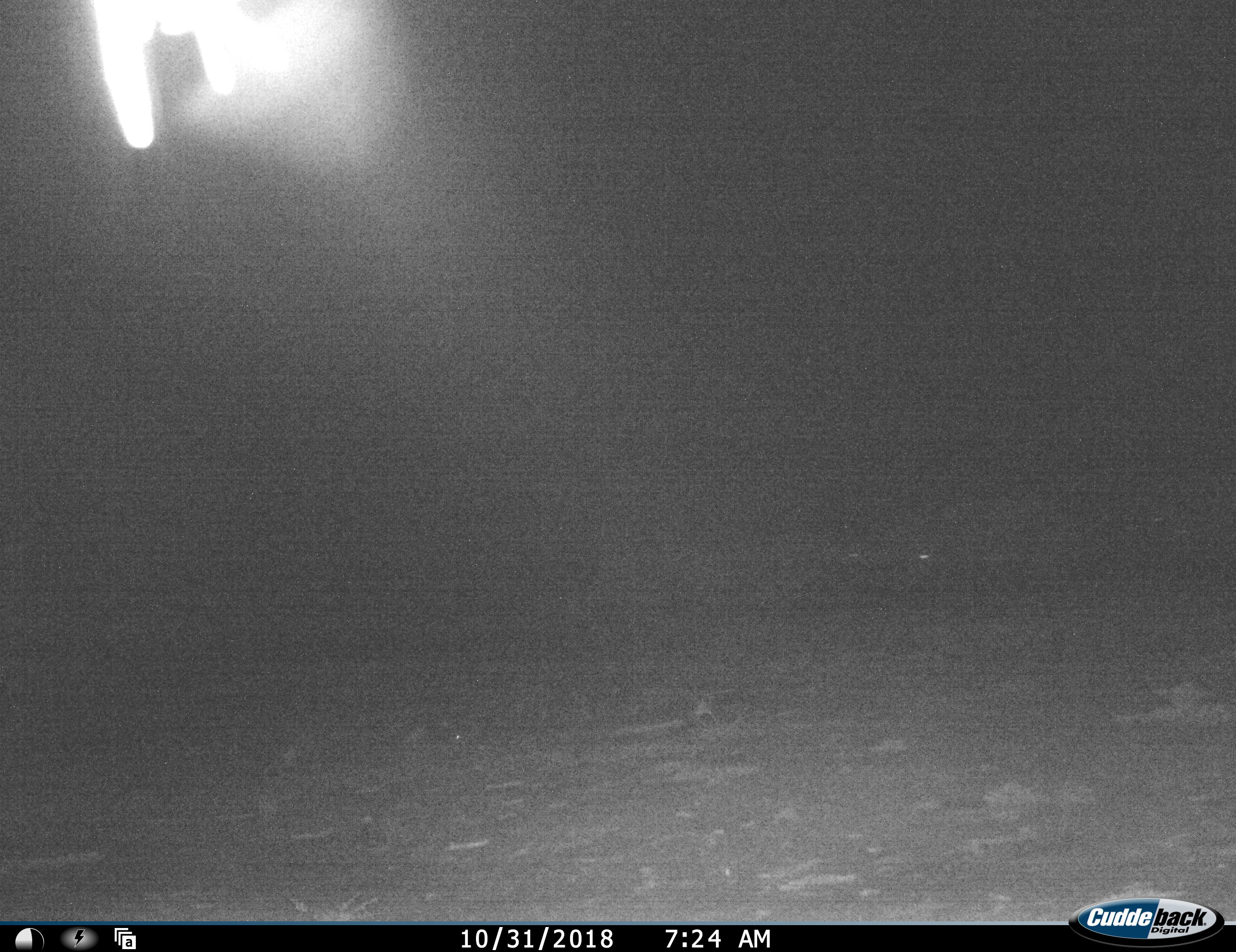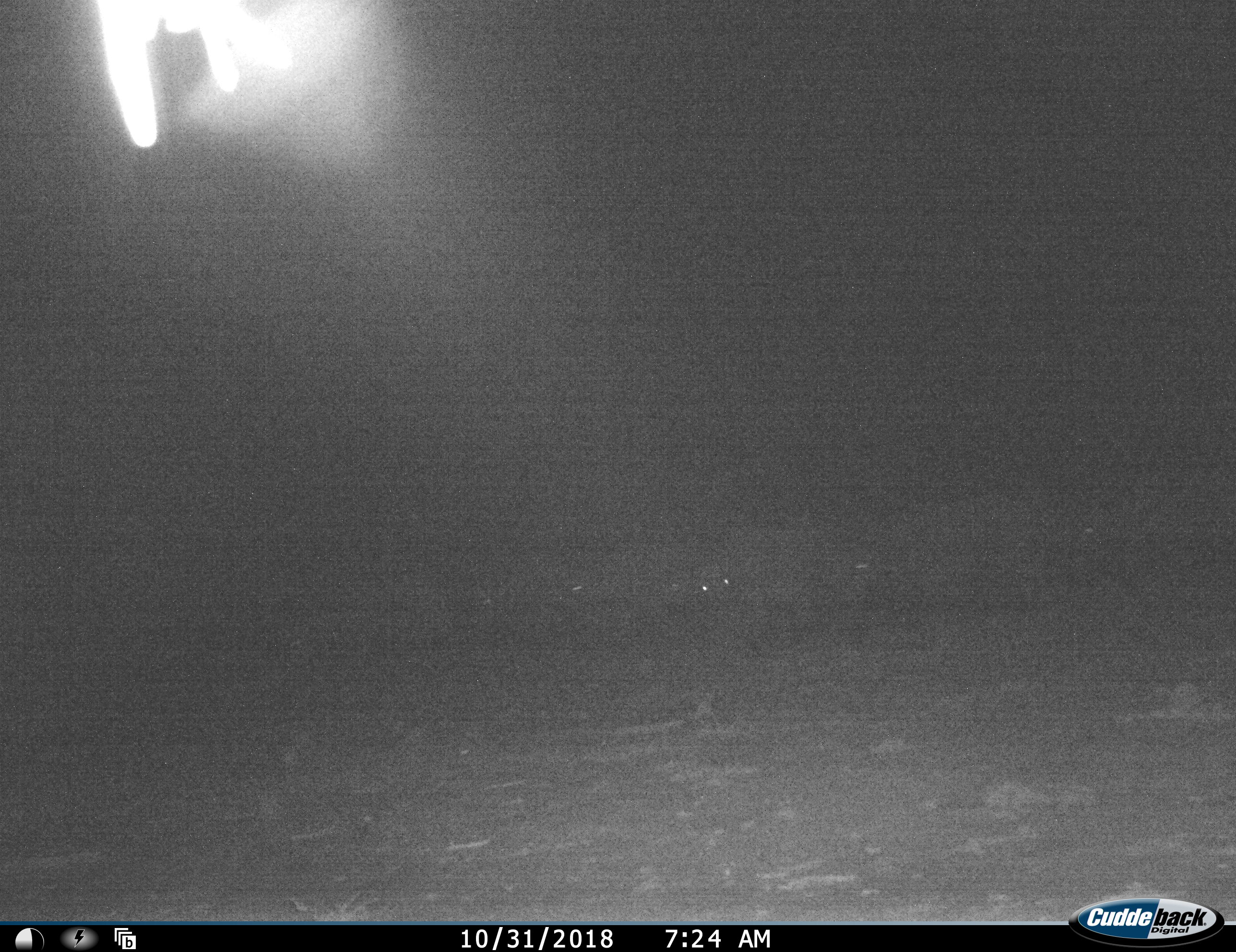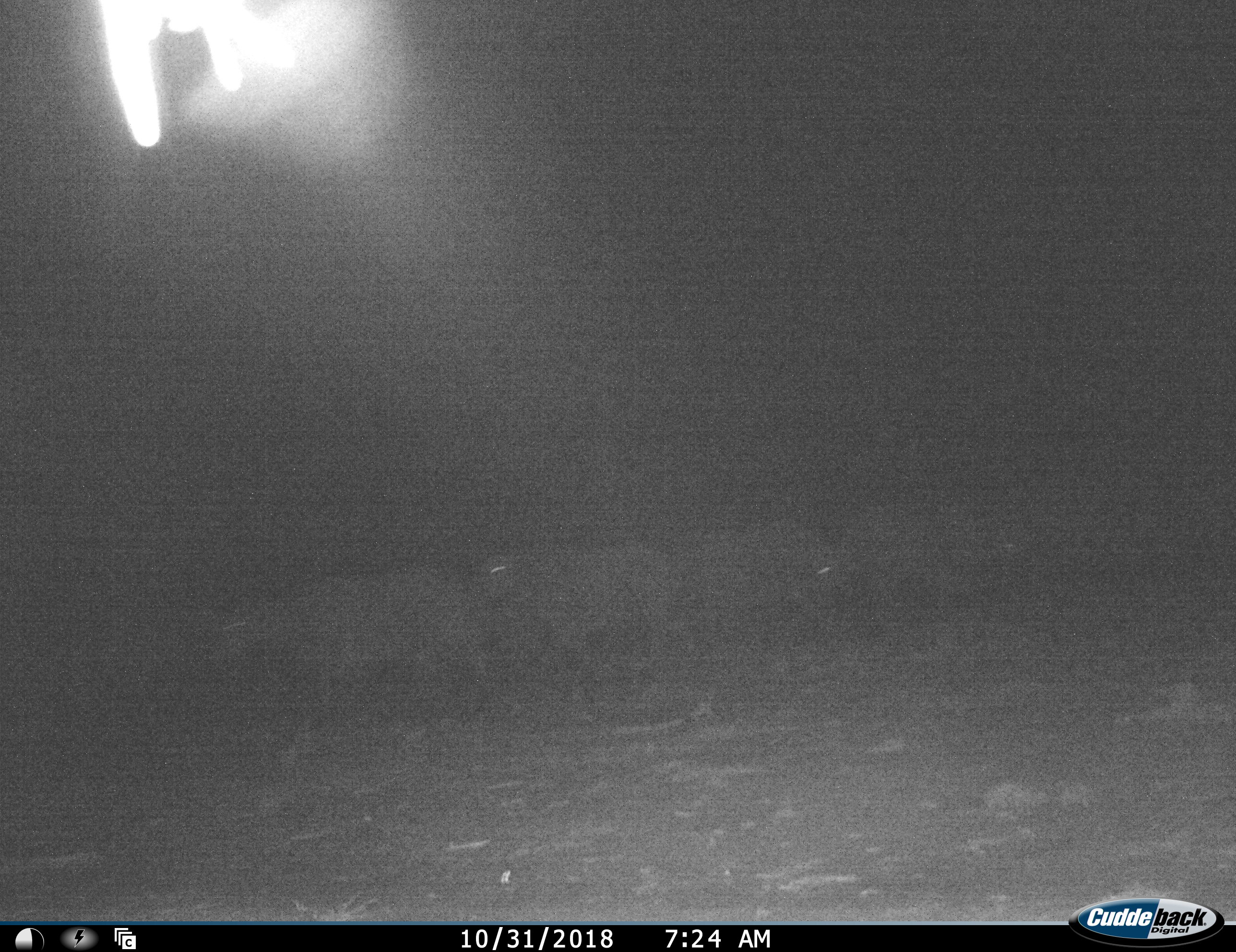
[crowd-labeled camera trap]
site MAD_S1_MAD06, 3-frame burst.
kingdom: Animalia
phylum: Chordata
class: Mammalia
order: Artiodactyla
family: Bovidae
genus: Syncerus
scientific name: Syncerus caffer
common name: african buffalo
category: buffalo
Buffalo (african buffalo) (Syncerus caffer), count 7. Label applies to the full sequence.